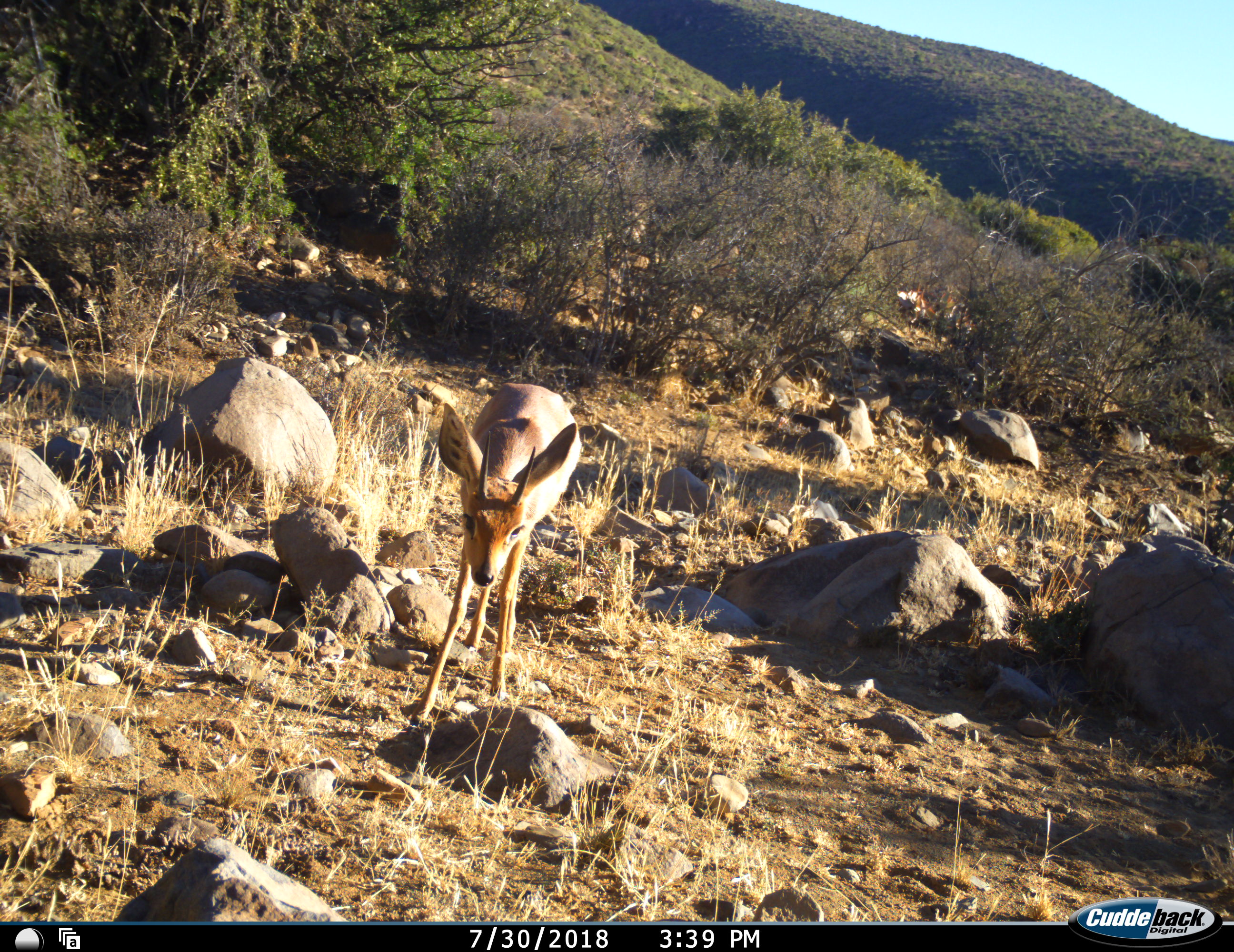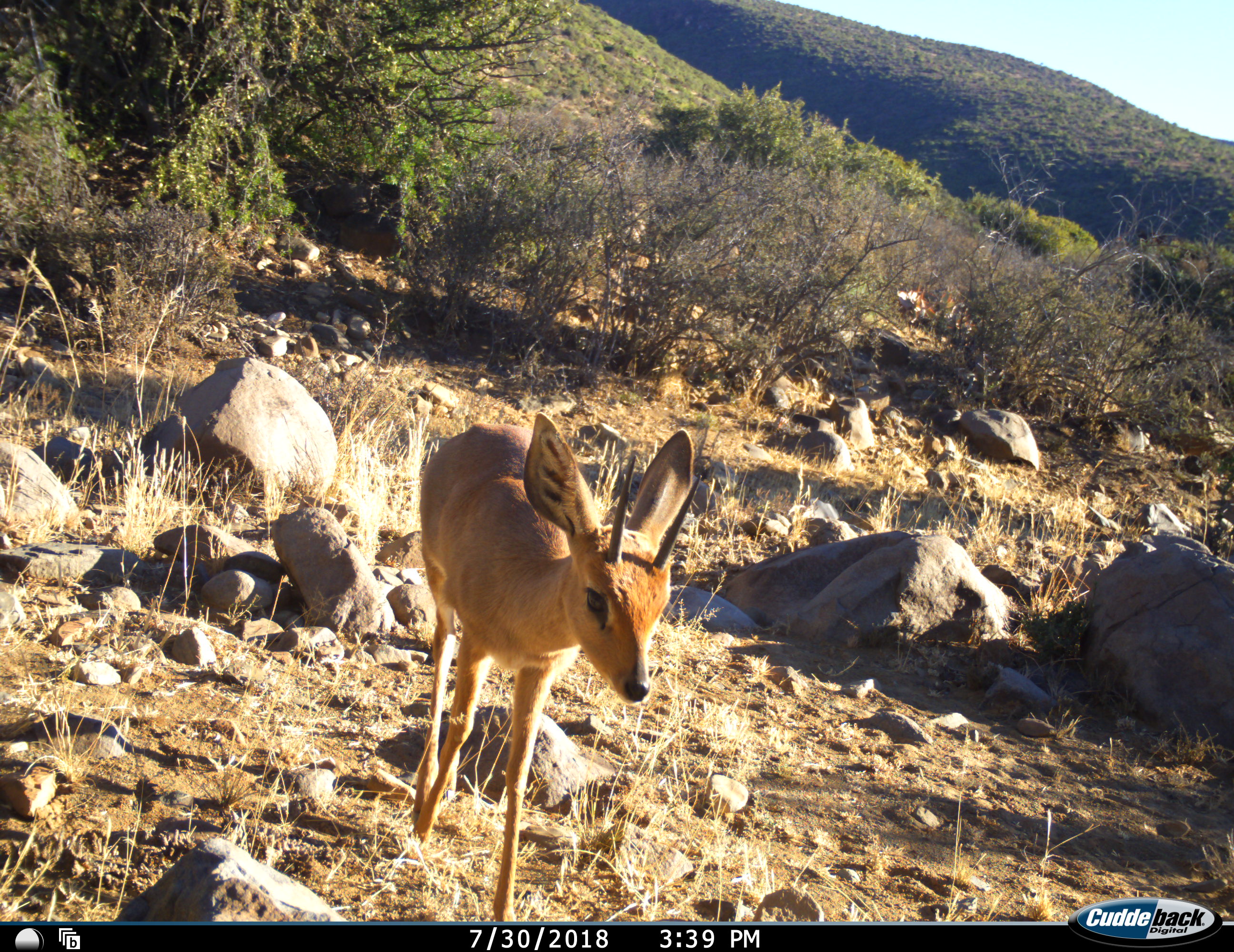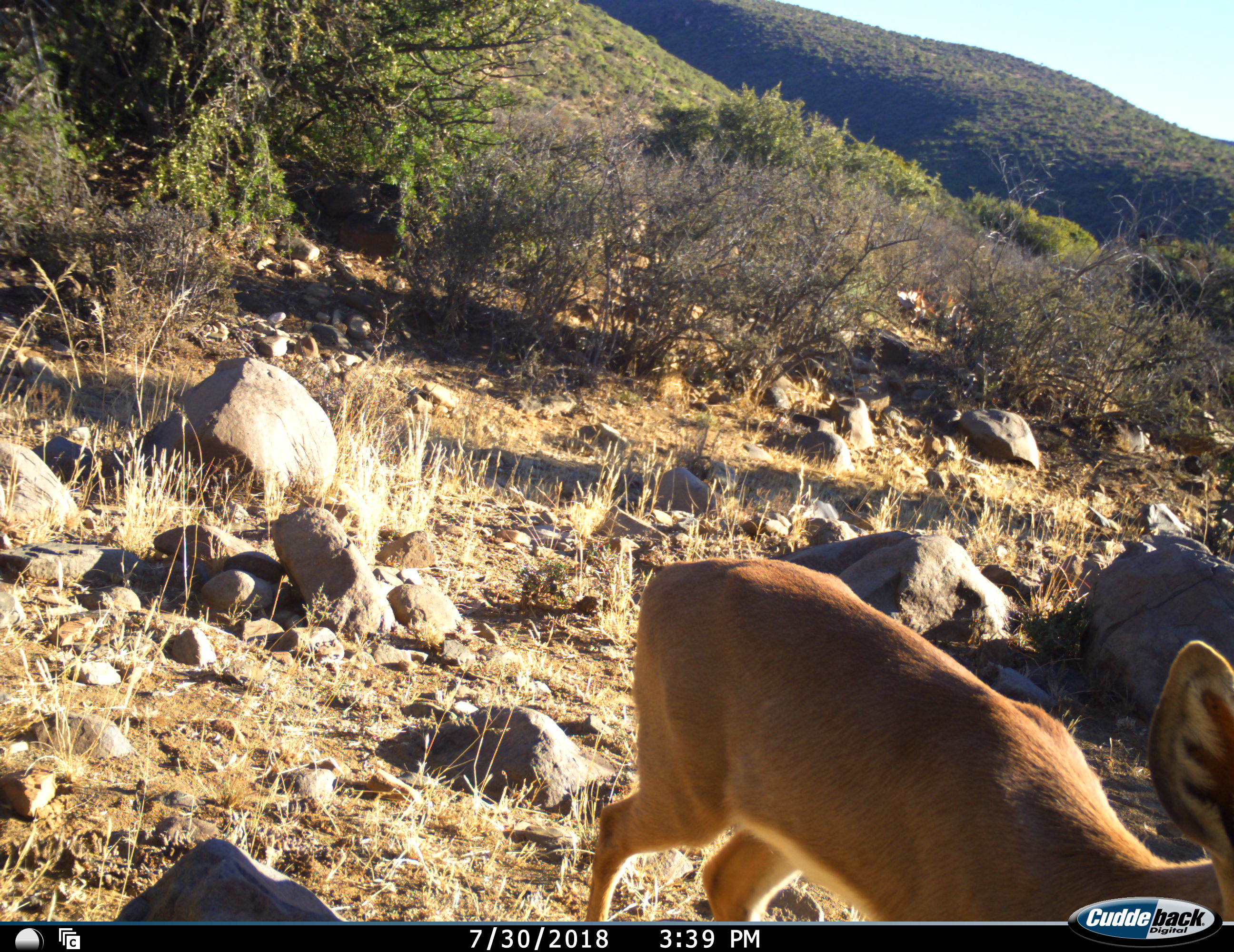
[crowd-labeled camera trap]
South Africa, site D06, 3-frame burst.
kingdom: Animalia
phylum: Chordata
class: Mammalia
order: Artiodactyla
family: Bovidae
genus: Raphicerus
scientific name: Raphicerus campestris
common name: steenbok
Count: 1.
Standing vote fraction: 12%.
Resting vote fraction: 0%.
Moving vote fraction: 88%.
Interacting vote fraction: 0%.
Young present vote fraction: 0%.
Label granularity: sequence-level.